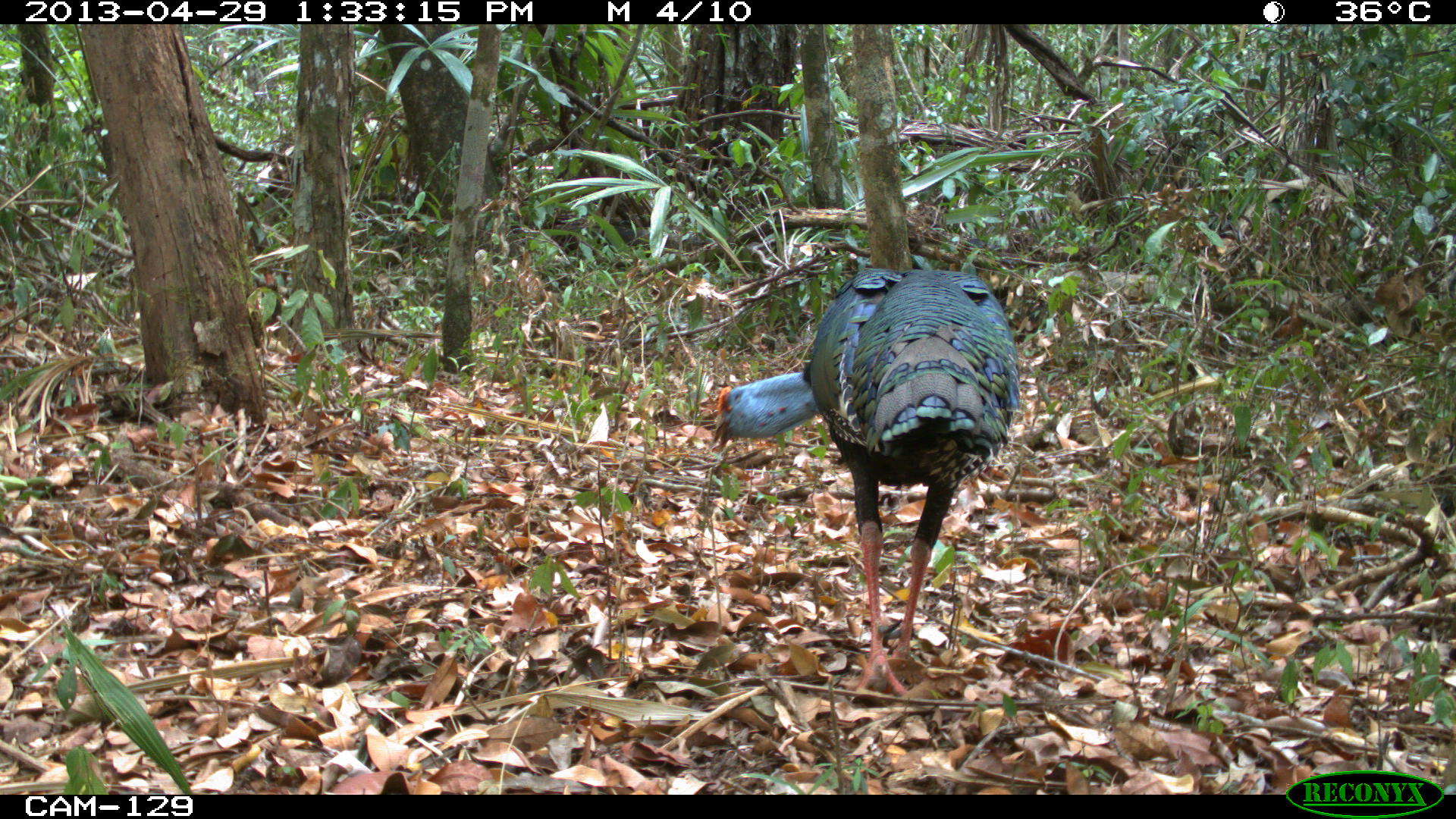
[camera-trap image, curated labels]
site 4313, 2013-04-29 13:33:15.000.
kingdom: Animalia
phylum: Chordata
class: Aves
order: Galliformes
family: Phasianidae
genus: Meleagris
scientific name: Meleagris ocellata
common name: ocellated turkey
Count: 1.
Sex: male.